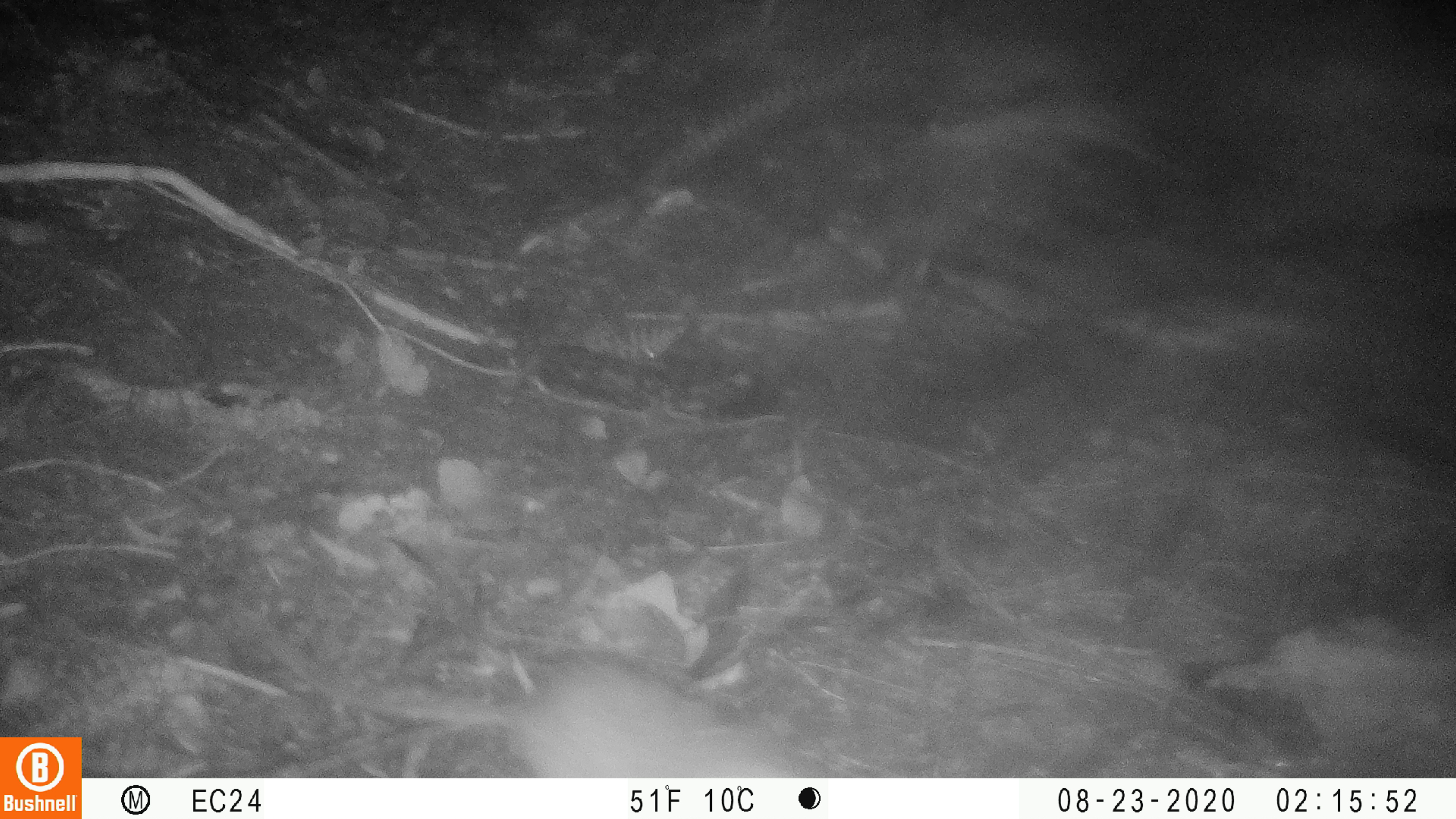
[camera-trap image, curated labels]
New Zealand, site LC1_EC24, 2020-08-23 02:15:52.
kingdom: Animalia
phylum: Chordata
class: Mammalia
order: Rodentia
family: Muridae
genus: Rattus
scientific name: Rattus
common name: rat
Rat (Rattus).